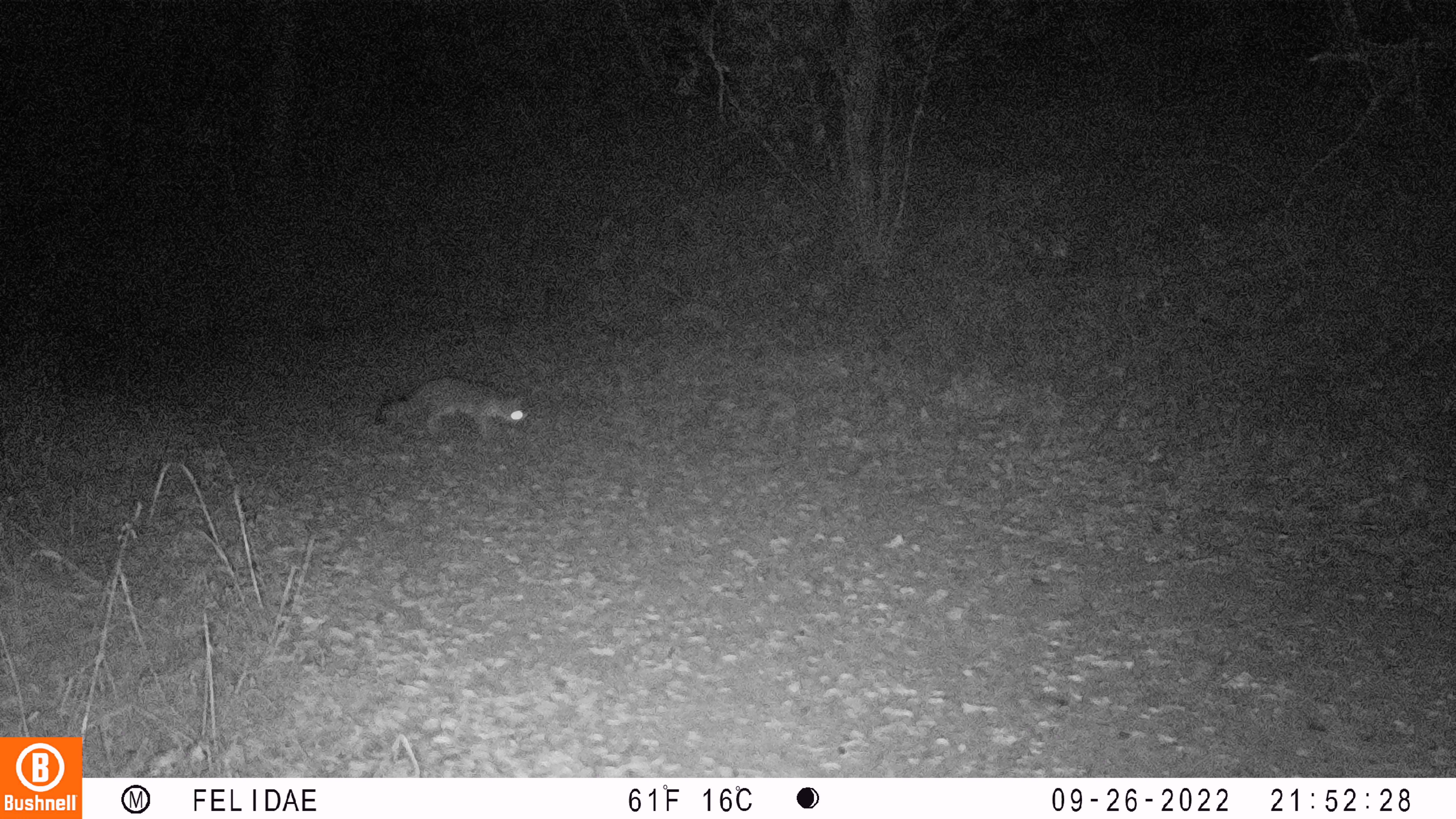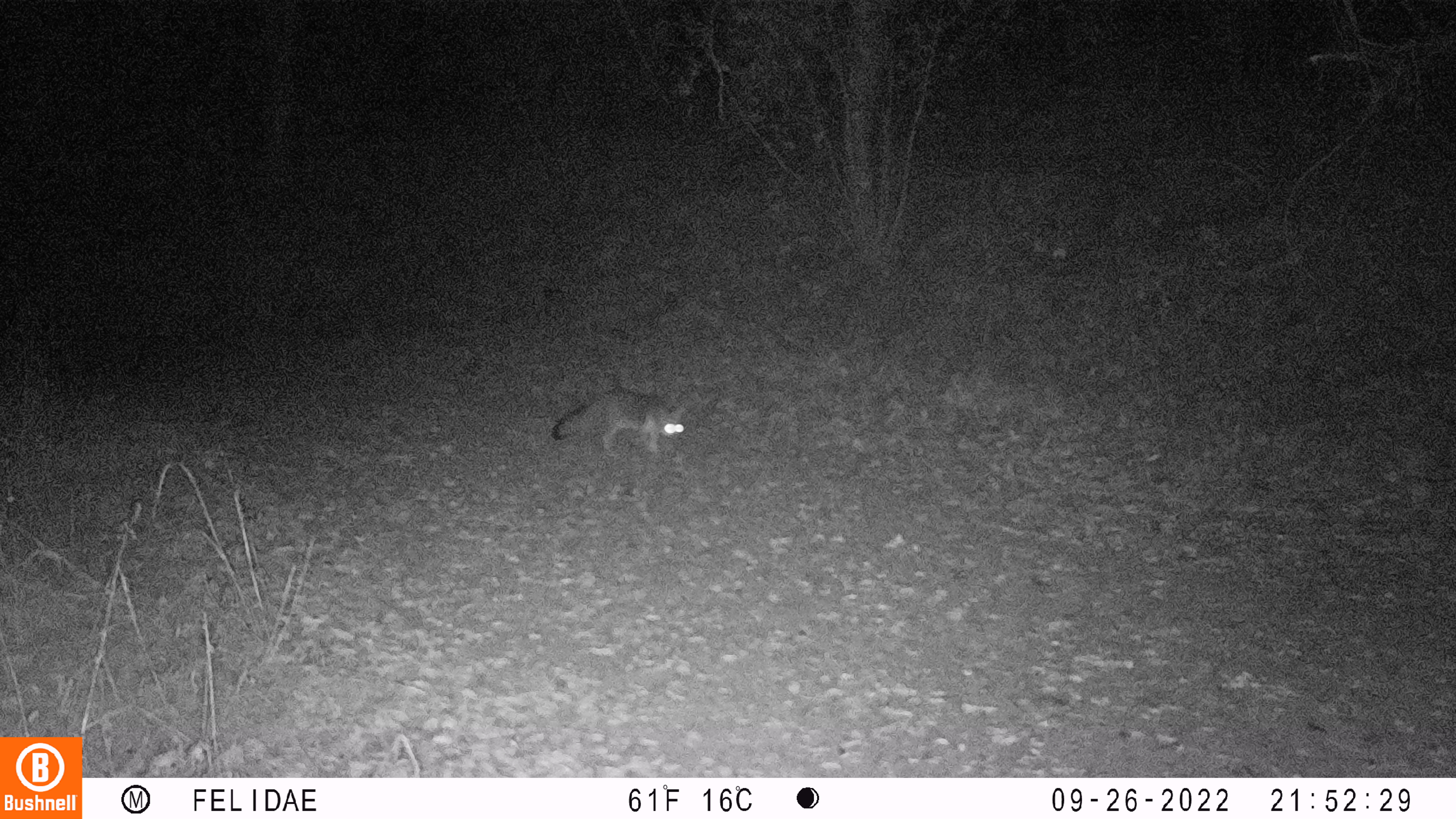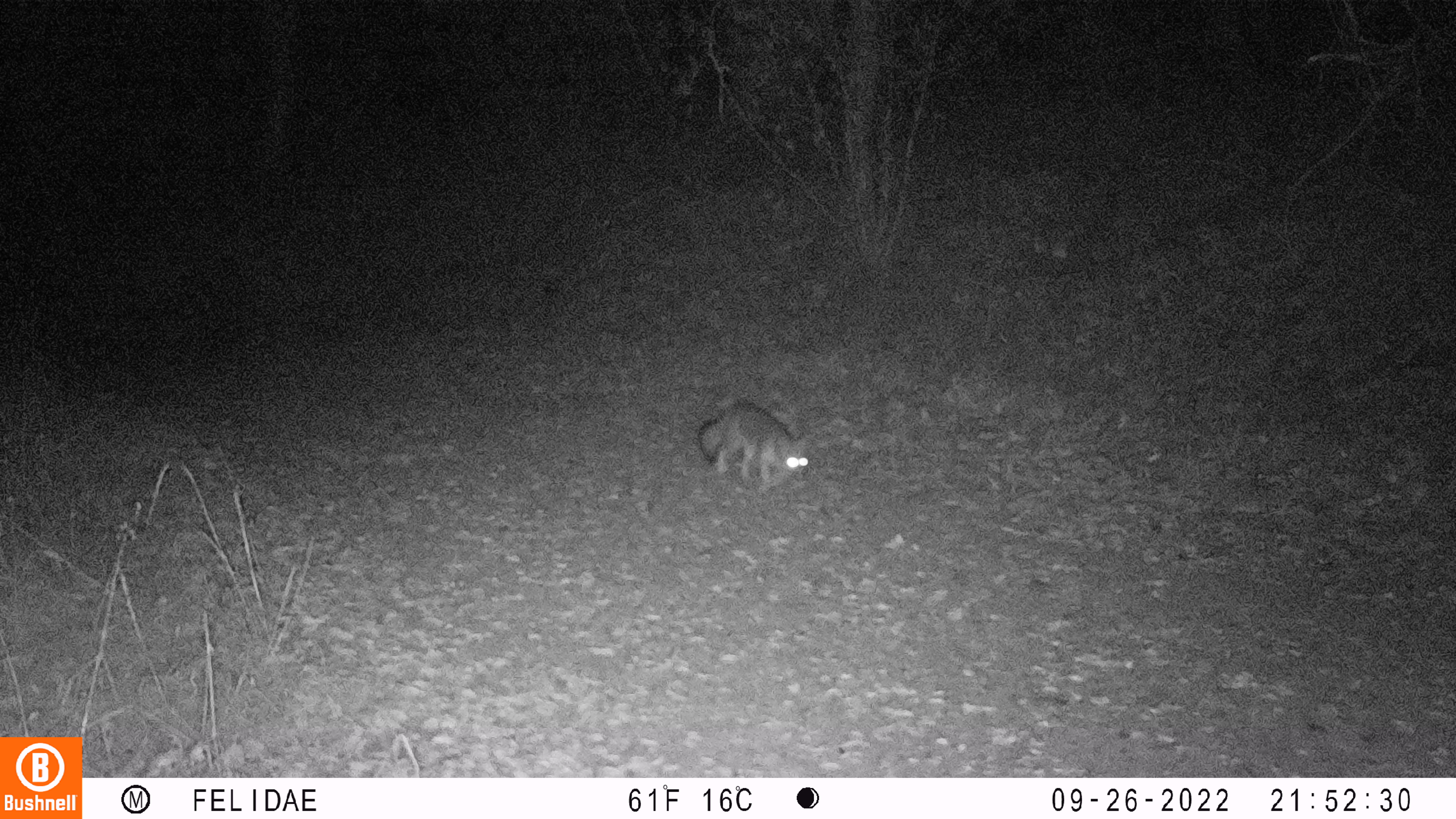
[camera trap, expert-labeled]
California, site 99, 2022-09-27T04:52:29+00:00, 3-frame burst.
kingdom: Animalia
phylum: Chordata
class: Mammalia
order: Carnivora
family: Canidae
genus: Urocyon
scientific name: Urocyon cinereoargenteus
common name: gray fox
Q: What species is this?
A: Gray fox (Urocyon cinereoargenteus).